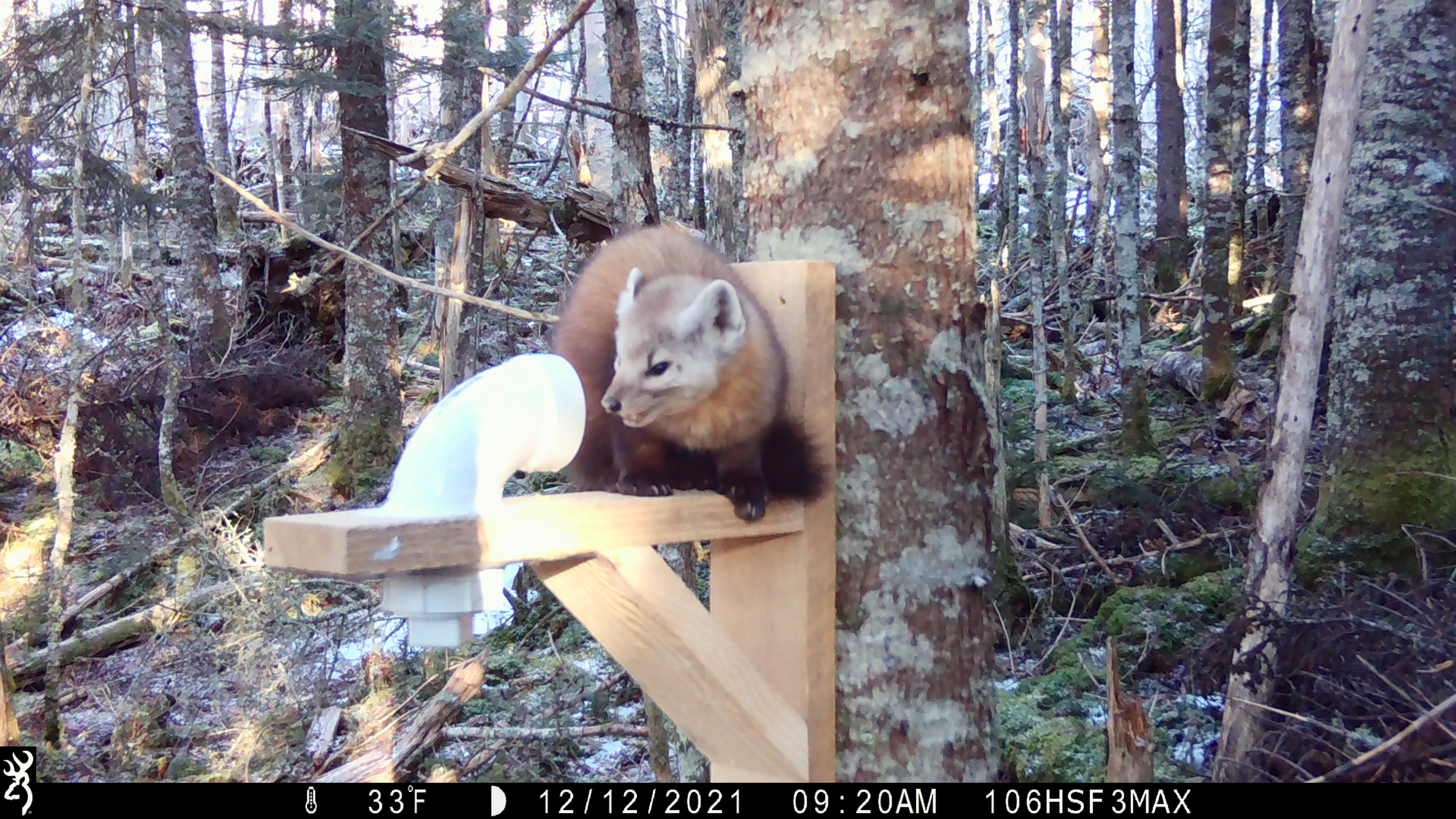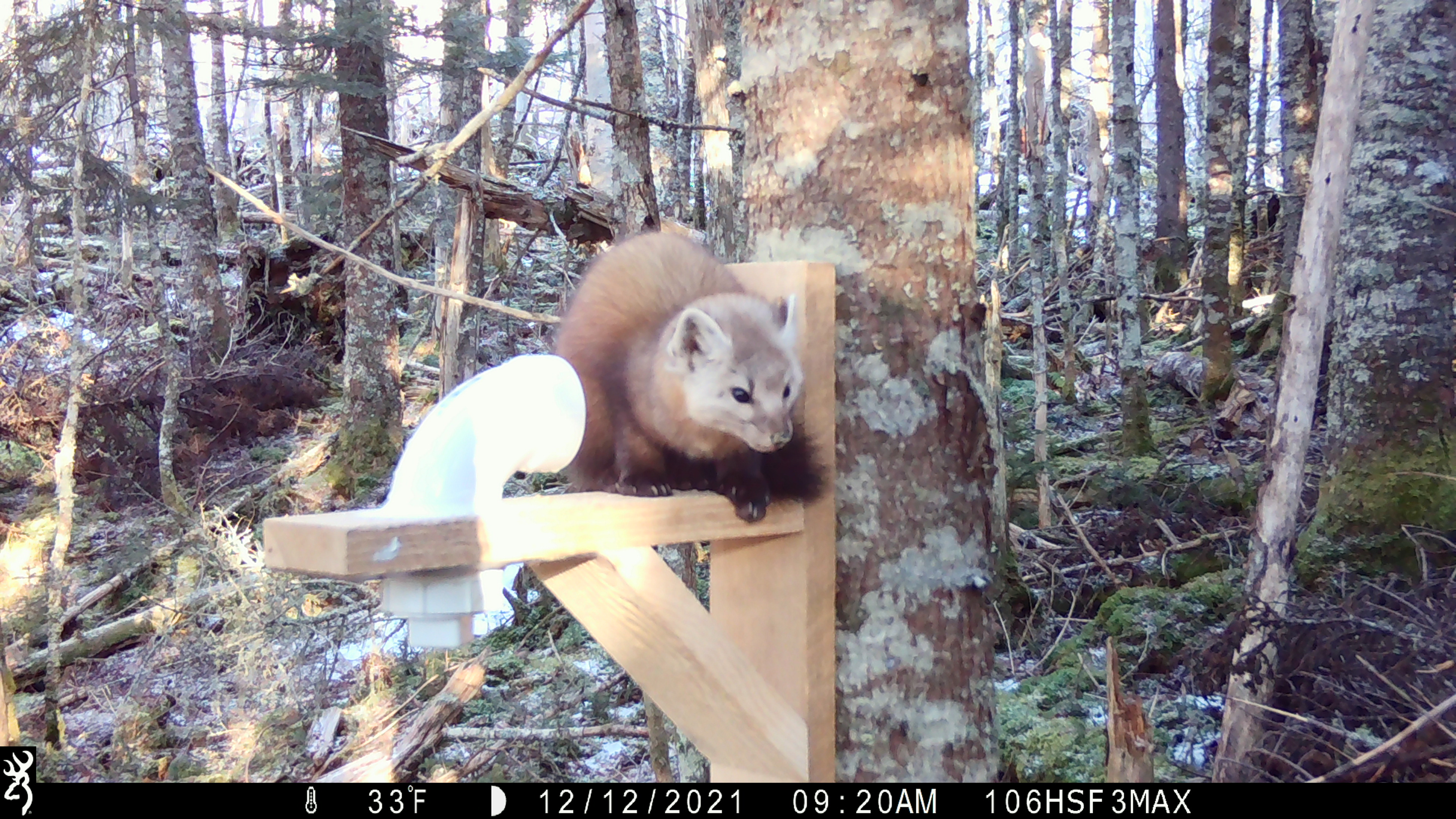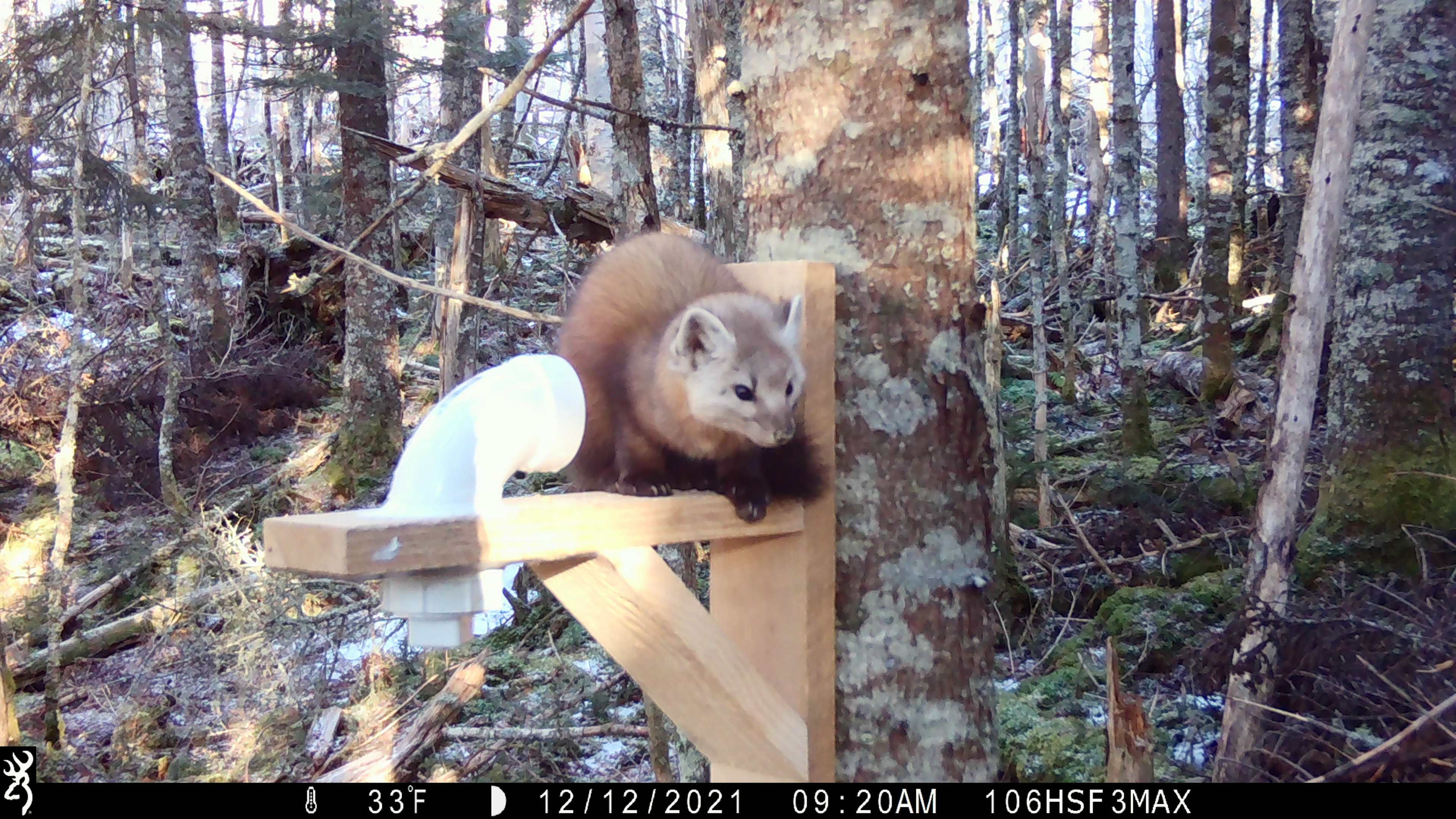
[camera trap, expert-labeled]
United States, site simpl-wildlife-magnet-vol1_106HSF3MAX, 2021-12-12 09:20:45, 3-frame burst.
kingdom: Animalia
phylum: Chordata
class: Mammalia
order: Carnivora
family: Mustelidae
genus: Martes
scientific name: Martes americana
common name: american marten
American marten (Martes americana).